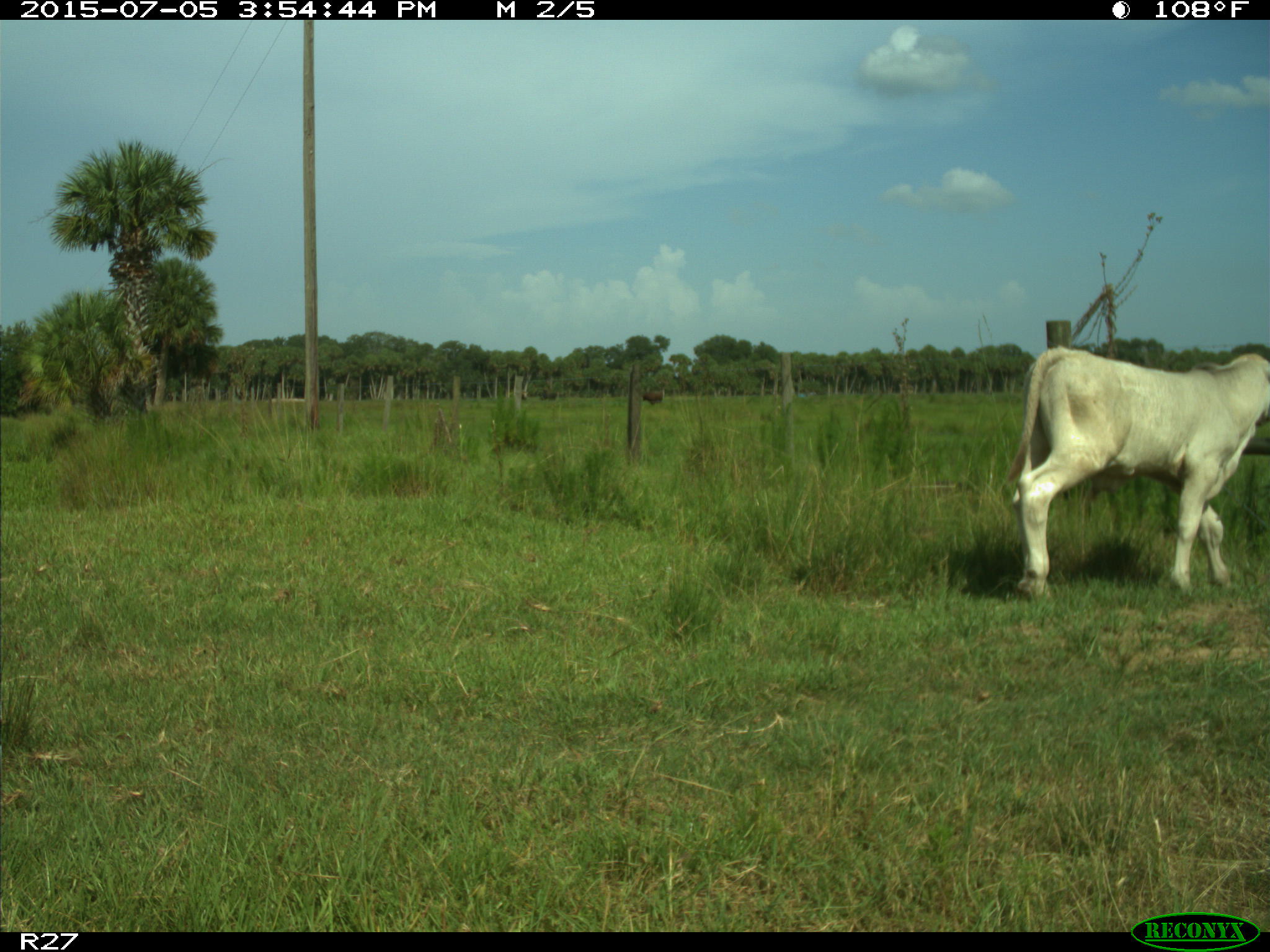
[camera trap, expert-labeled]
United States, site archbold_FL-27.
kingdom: Animalia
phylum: Chordata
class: Mammalia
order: Artiodactyla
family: Bovidae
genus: Bos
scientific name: Bos taurus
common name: domestic cow